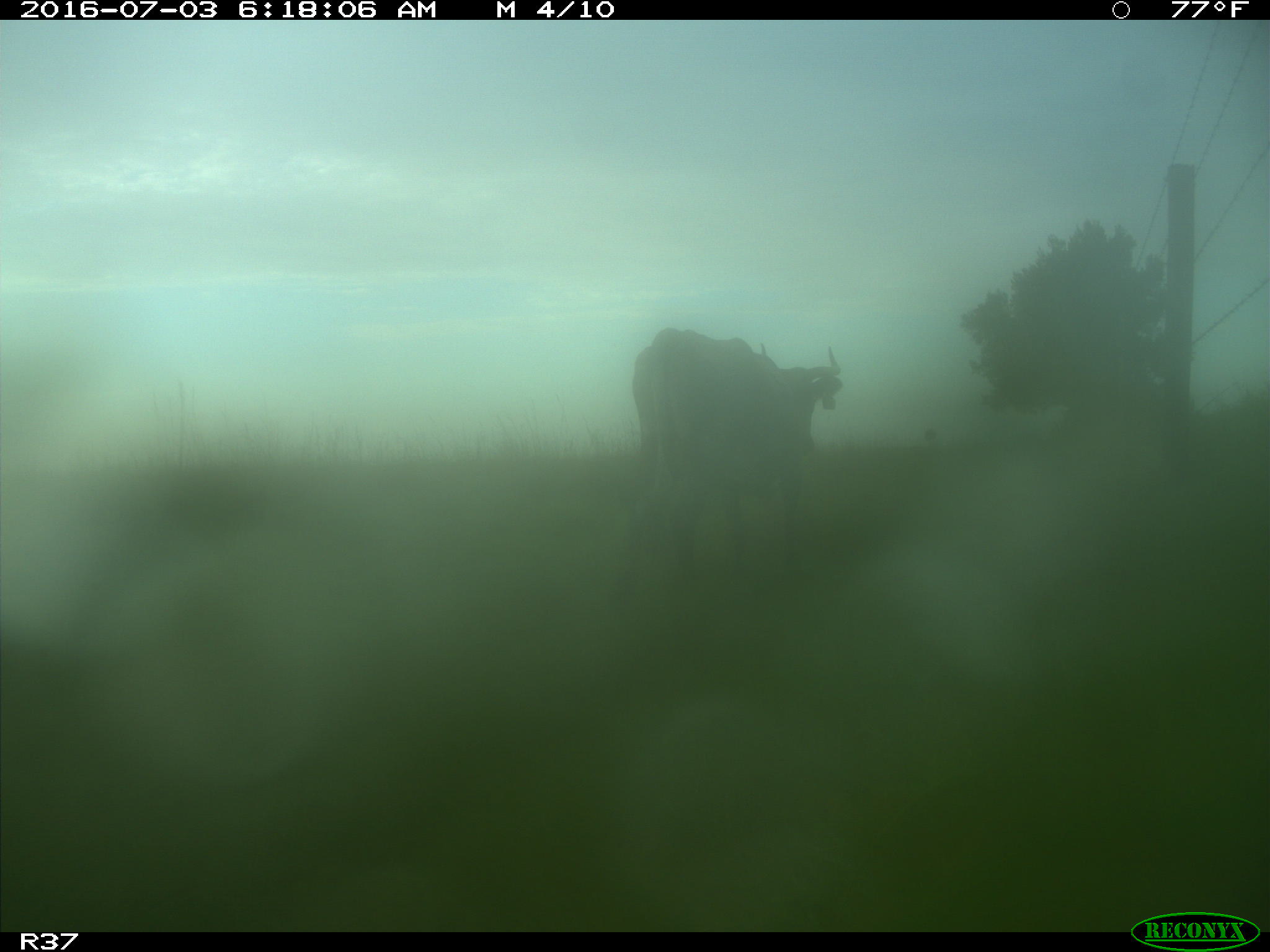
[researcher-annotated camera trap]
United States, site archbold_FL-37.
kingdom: Animalia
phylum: Chordata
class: Mammalia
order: Artiodactyla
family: Bovidae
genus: Bos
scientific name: Bos taurus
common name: domestic cow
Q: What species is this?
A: Bos taurus (domestic cow).